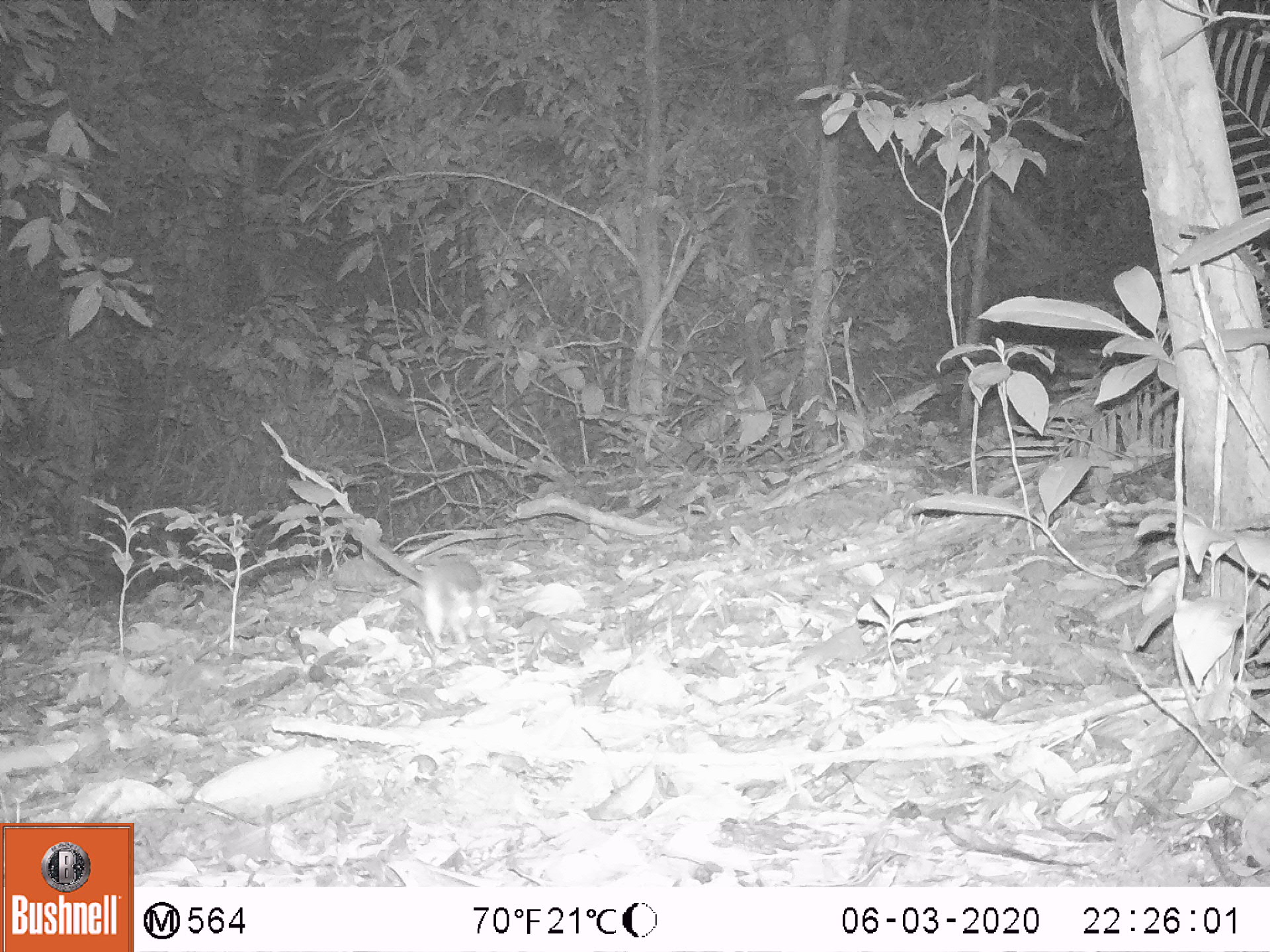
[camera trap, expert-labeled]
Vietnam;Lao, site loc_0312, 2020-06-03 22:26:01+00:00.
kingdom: Animalia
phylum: Chordata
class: Mammalia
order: Rodentia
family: Muridae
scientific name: Muridae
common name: old-world mice and rats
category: unidentified murid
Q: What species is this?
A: Unidentified murid (old-world mice and rats) (Muridae).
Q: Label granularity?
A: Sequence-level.